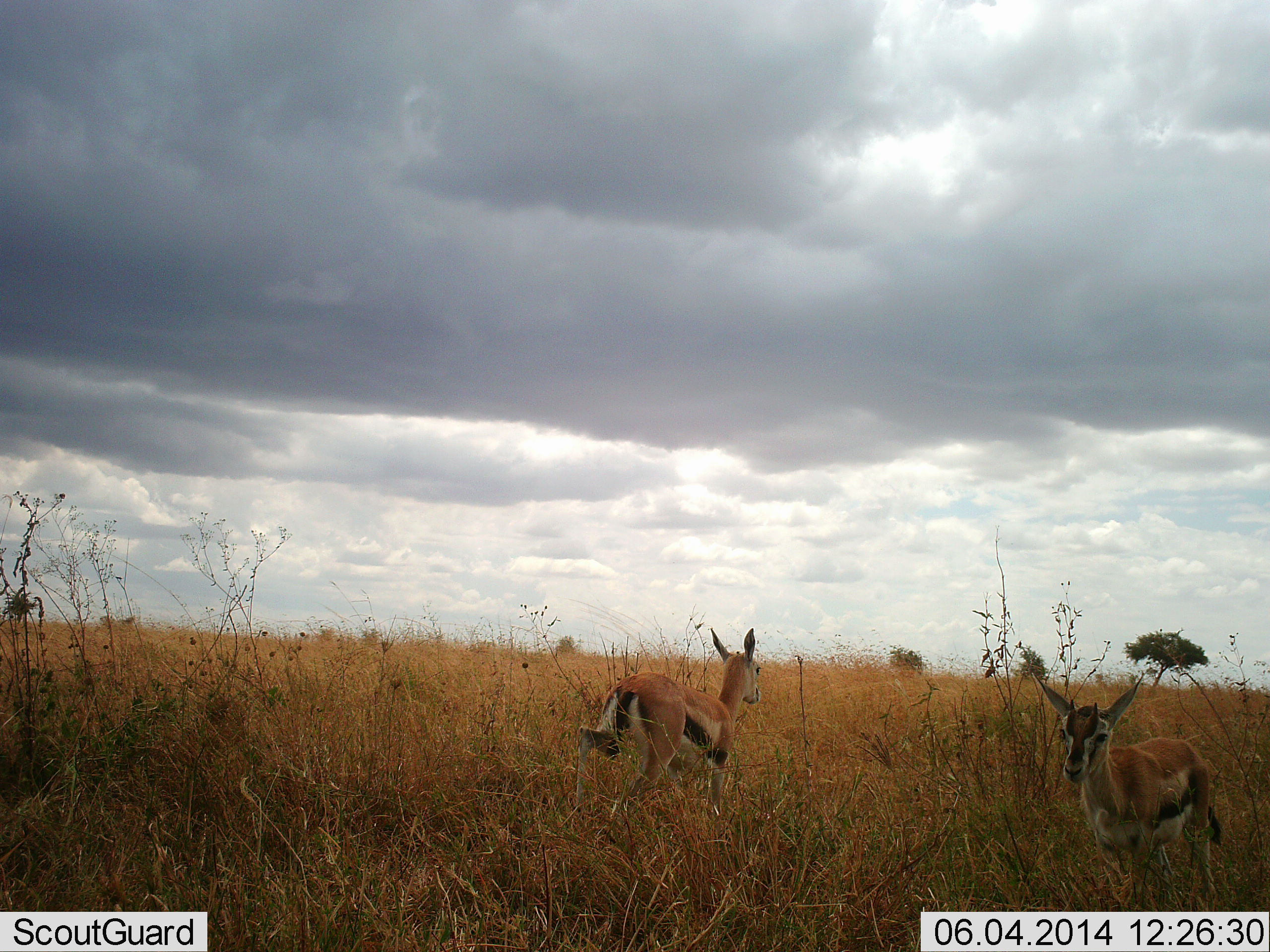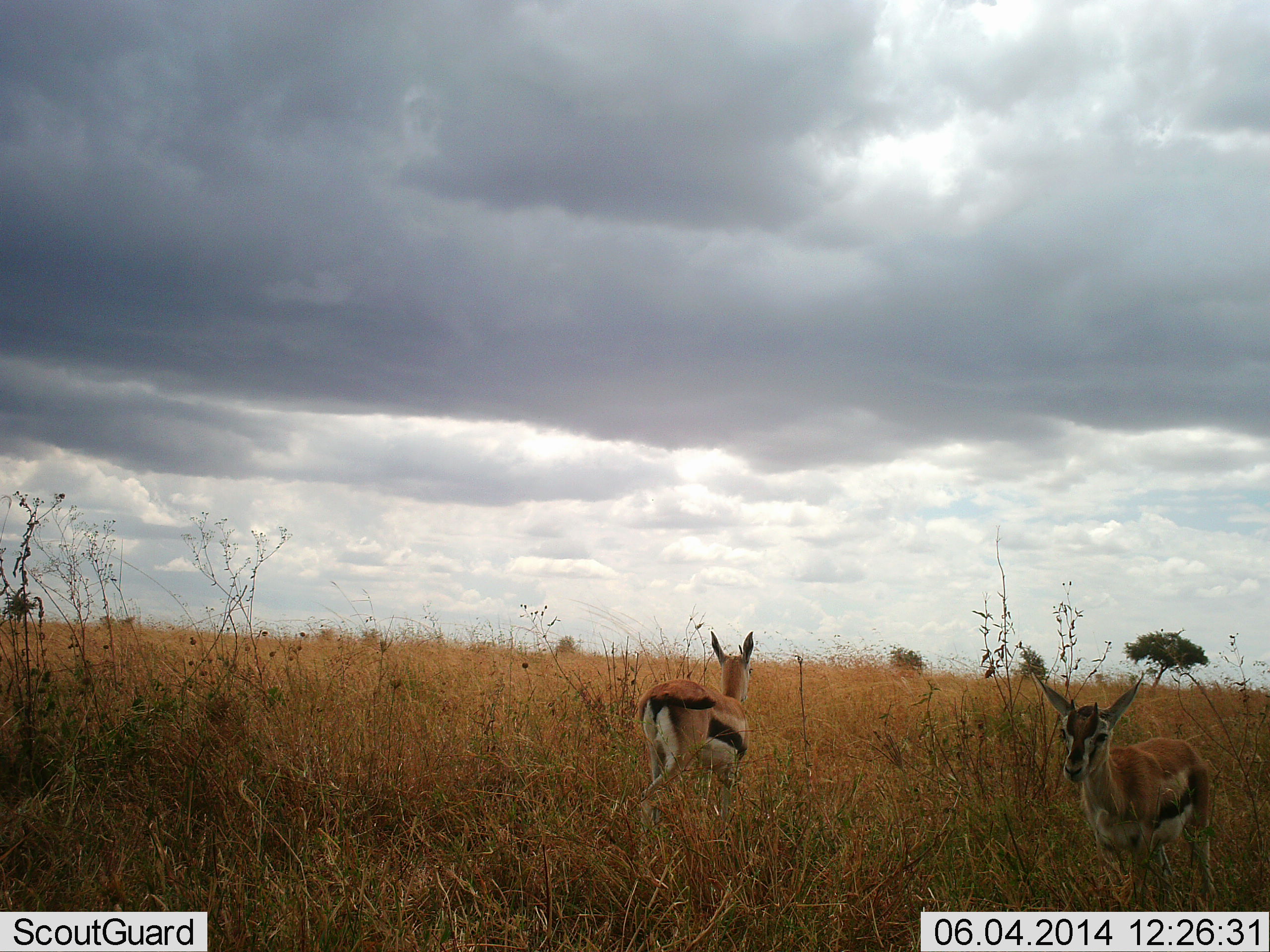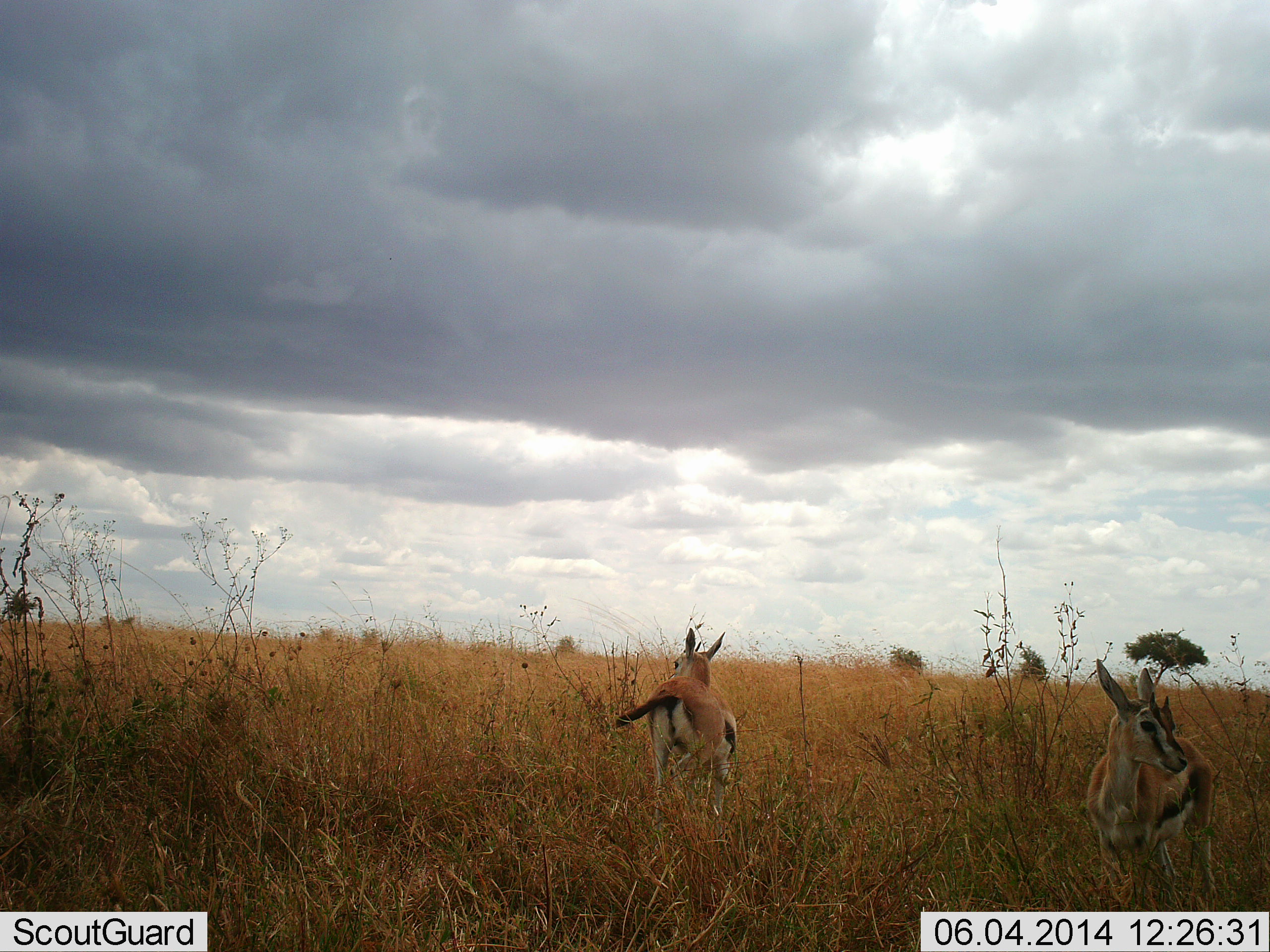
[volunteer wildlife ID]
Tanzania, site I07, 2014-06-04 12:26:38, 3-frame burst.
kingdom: Animalia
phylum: Chordata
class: Mammalia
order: Artiodactyla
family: Bovidae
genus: Eudorcas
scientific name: Eudorcas thomsonii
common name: thomson's gazelle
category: gazellethomsons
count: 2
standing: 70%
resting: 30%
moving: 30%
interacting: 10%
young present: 10%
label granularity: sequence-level